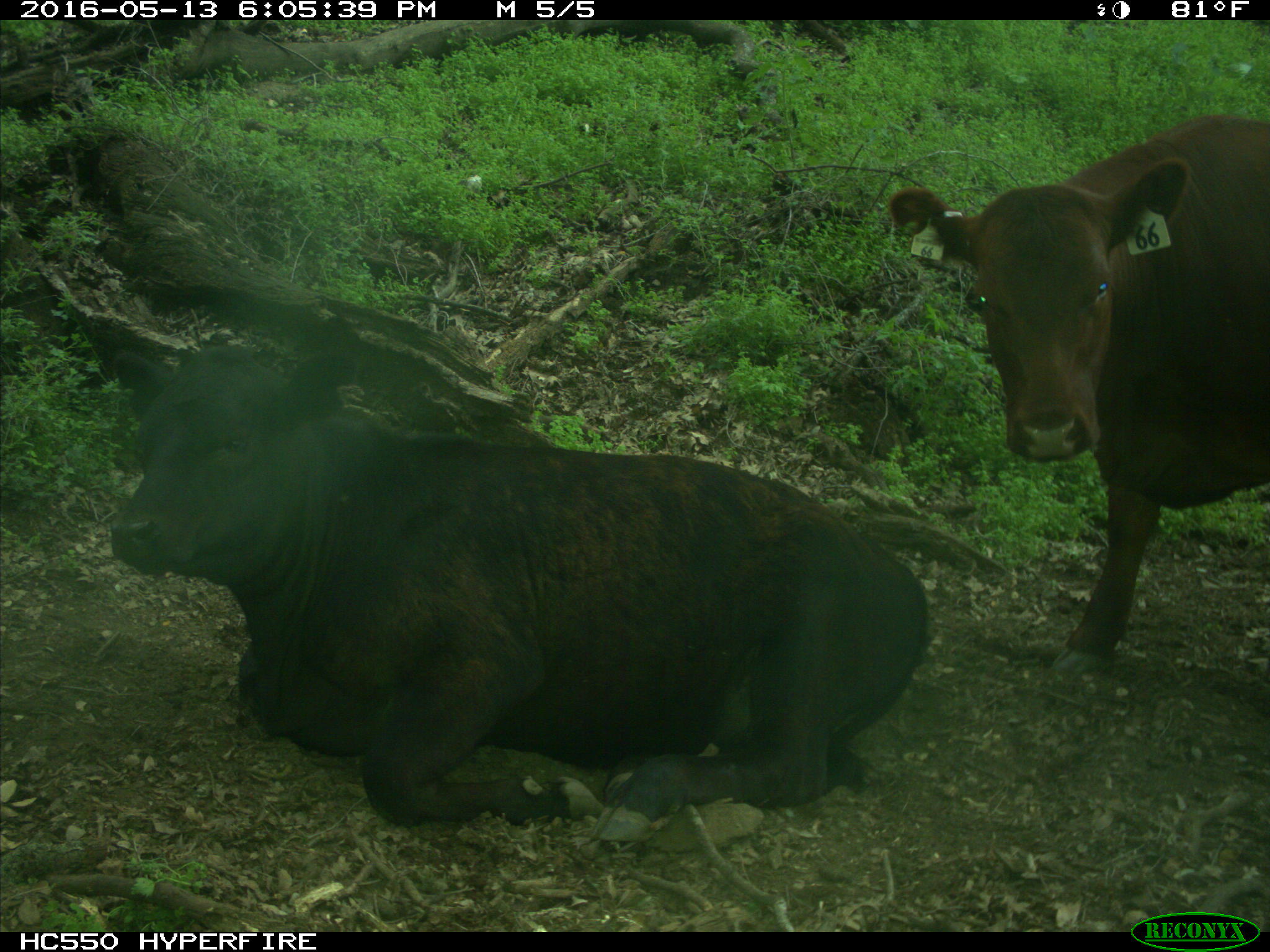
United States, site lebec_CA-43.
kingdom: Animalia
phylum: Chordata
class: Mammalia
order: Artiodactyla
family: Bovidae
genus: Bos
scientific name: Bos taurus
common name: domestic cow